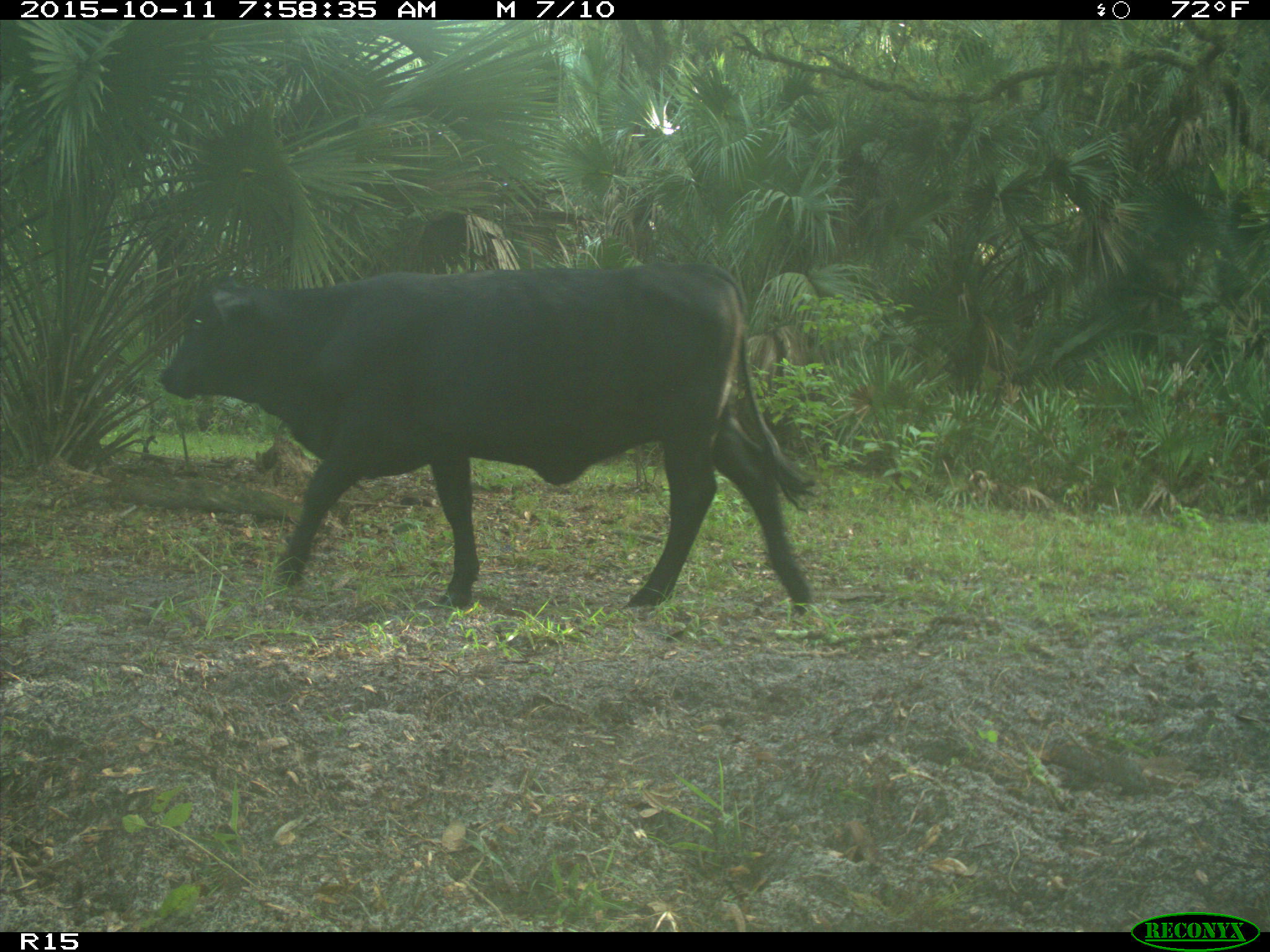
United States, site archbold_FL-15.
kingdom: Animalia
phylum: Chordata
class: Mammalia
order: Artiodactyla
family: Bovidae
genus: Bos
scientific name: Bos taurus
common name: domestic cow